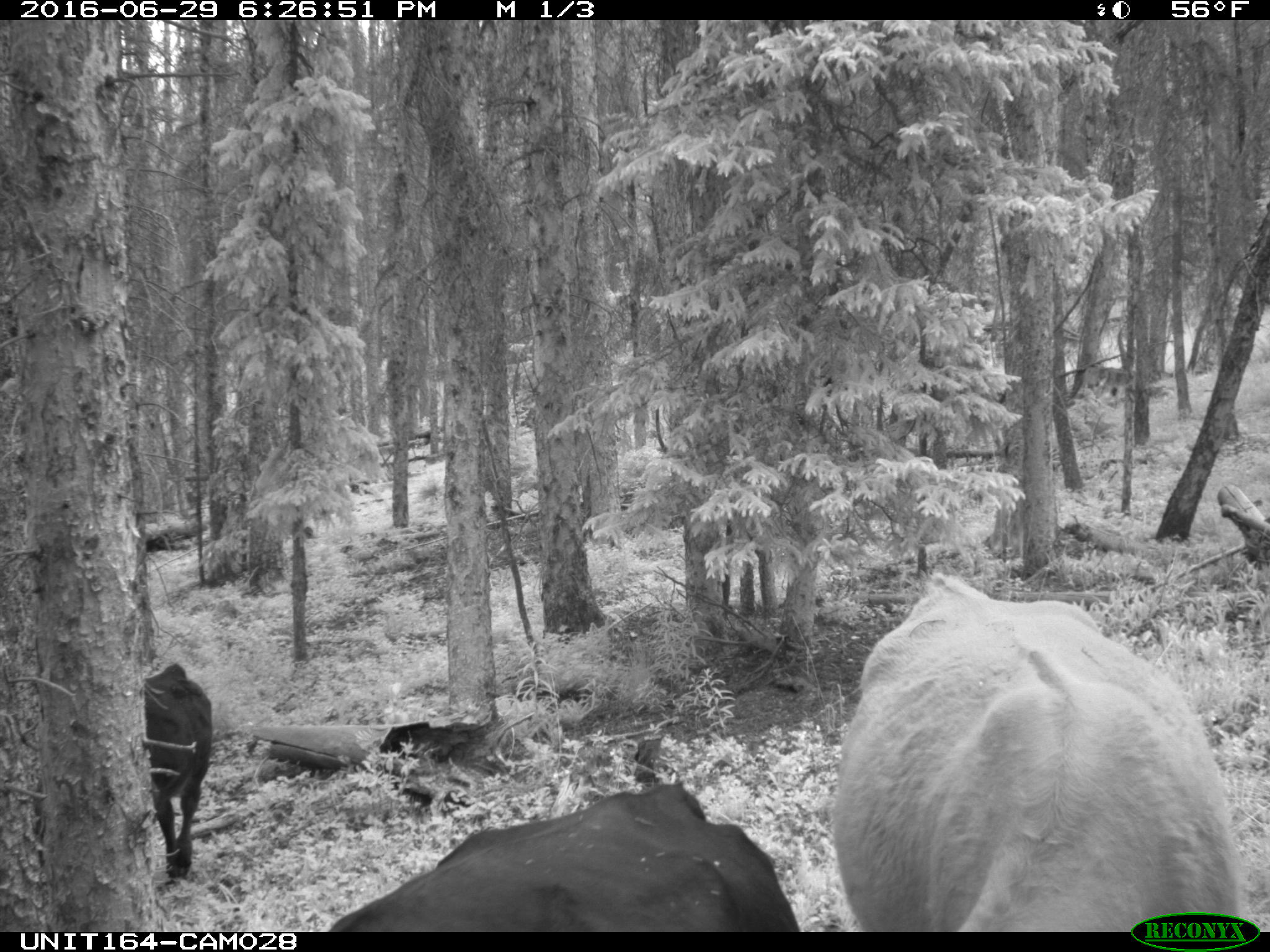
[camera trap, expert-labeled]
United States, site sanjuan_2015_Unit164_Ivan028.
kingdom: Animalia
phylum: Chordata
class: Mammalia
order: Artiodactyla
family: Bovidae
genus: Bos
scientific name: Bos taurus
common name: domestic cow